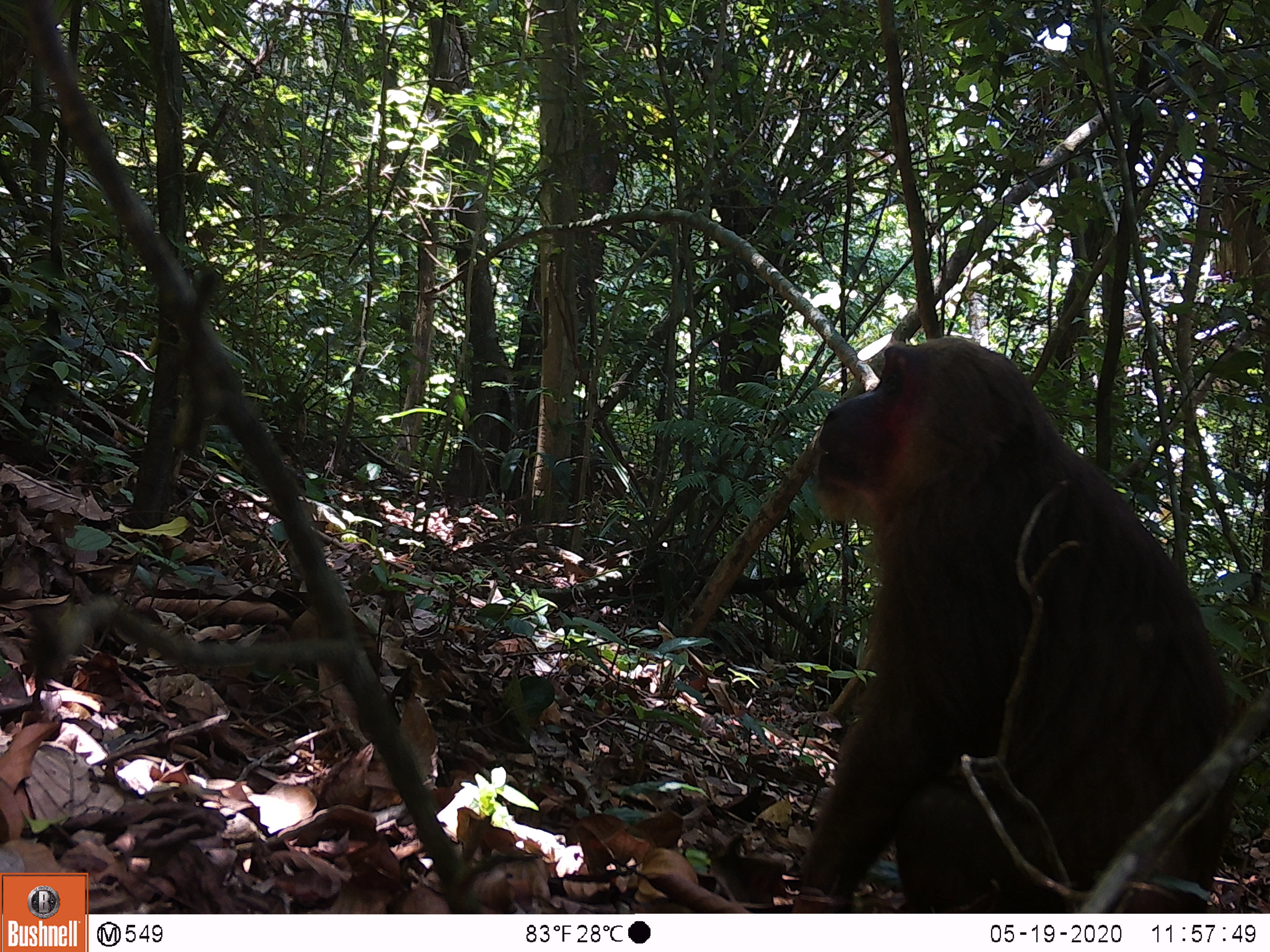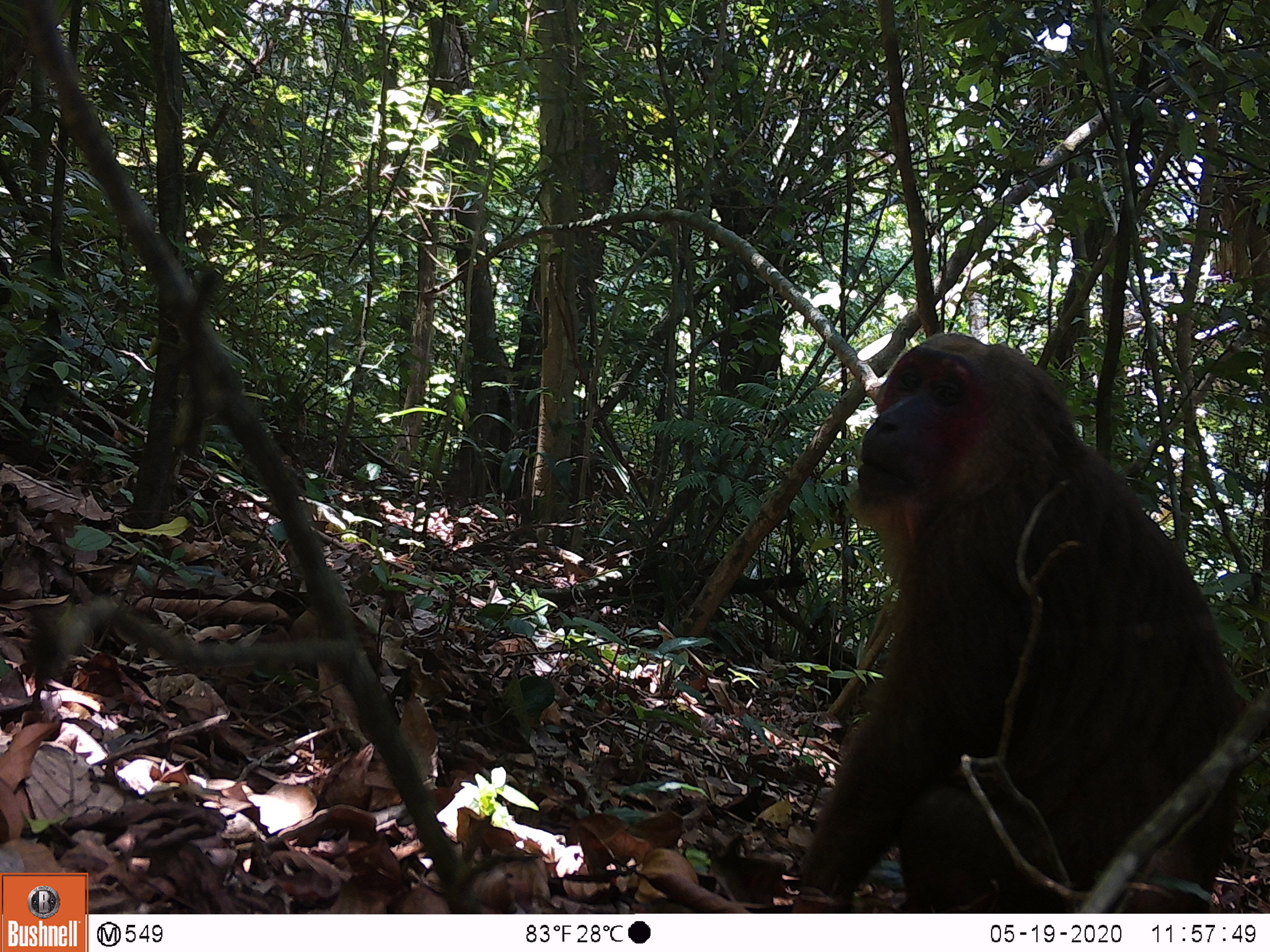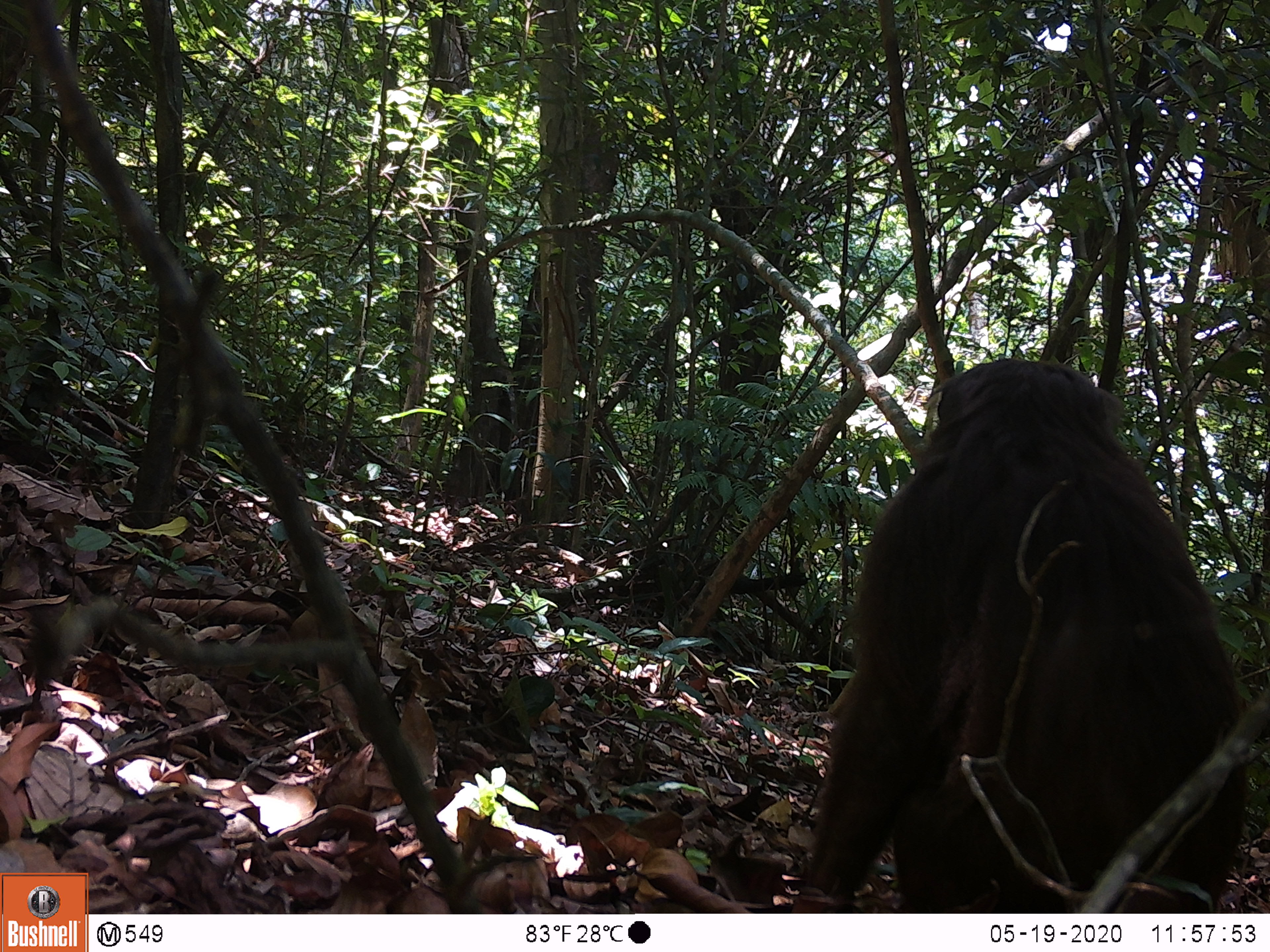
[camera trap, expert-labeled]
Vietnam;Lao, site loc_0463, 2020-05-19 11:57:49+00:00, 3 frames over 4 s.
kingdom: Animalia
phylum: Chordata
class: Mammalia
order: Primates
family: Cercopithecidae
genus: Macaca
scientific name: Macaca arctoides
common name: stump-tailed macaque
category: stump tailed macaque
Stump tailed macaque (stump-tailed macaque) (Macaca arctoides). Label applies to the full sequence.